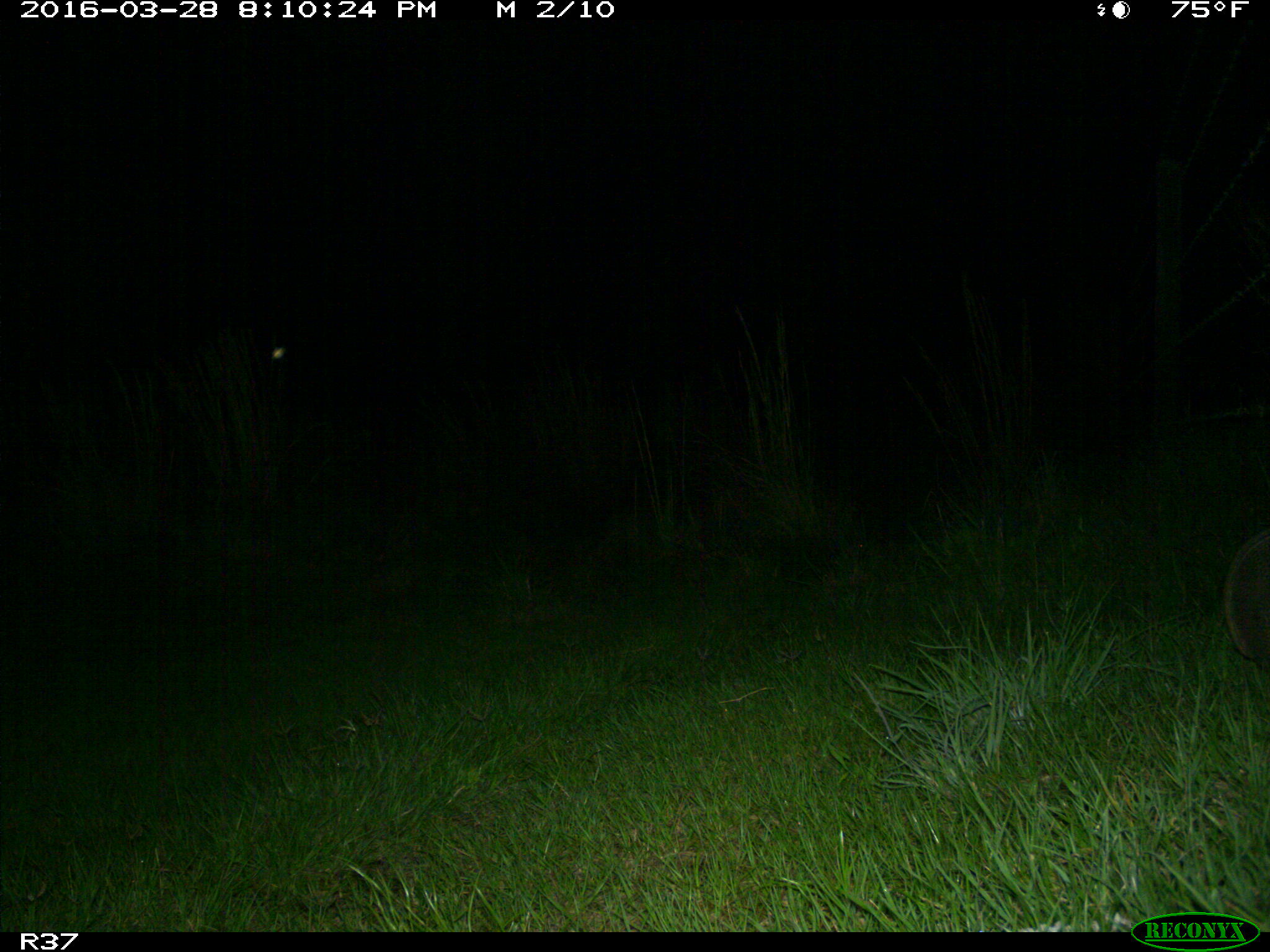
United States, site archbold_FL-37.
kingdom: Animalia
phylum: Chordata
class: Mammalia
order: Cingulata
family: Dasypodidae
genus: Dasypus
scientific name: Dasypus novemcinctus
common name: nine-banded armadillo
Dasypus novemcinctus (nine-banded armadillo).